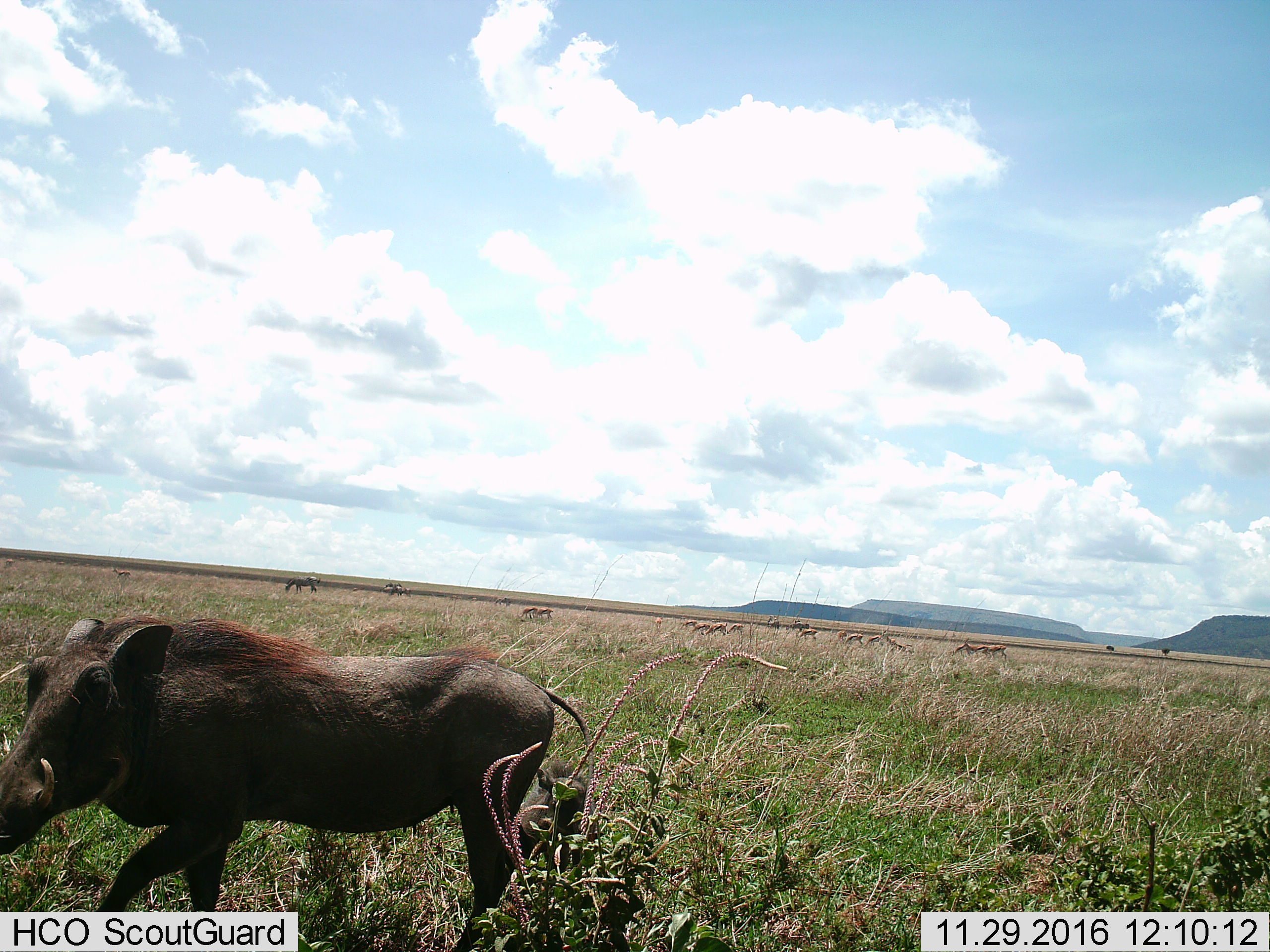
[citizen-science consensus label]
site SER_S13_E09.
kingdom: Animalia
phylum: Chordata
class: Mammalia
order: Artiodactyla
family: Suidae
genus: Phacochoerus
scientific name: Phacochoerus africanus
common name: warthog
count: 1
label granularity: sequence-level